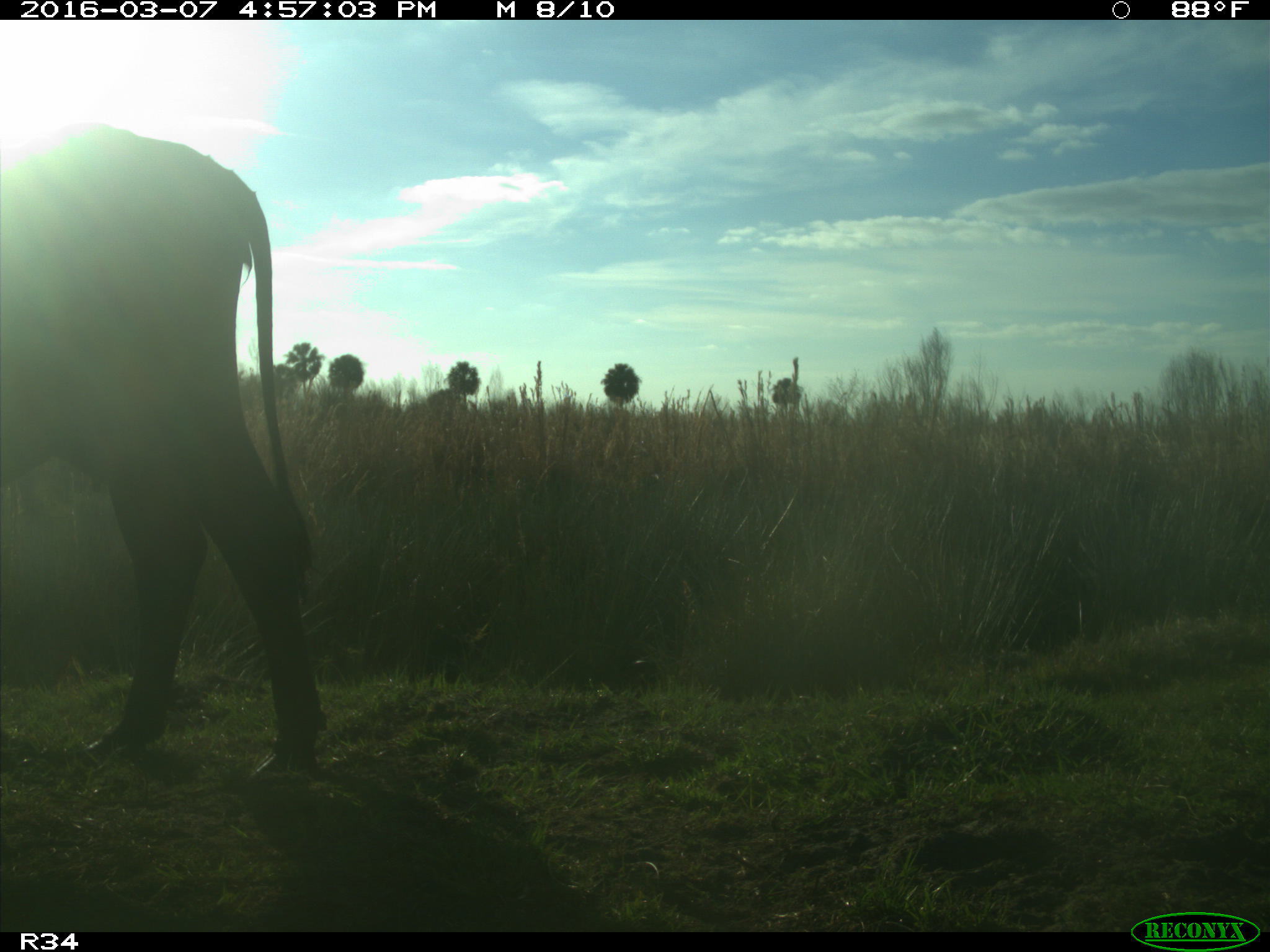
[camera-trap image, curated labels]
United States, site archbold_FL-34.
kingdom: Animalia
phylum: Chordata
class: Mammalia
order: Artiodactyla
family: Bovidae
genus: Bos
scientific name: Bos taurus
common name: domestic cow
Bos taurus (domestic cow).